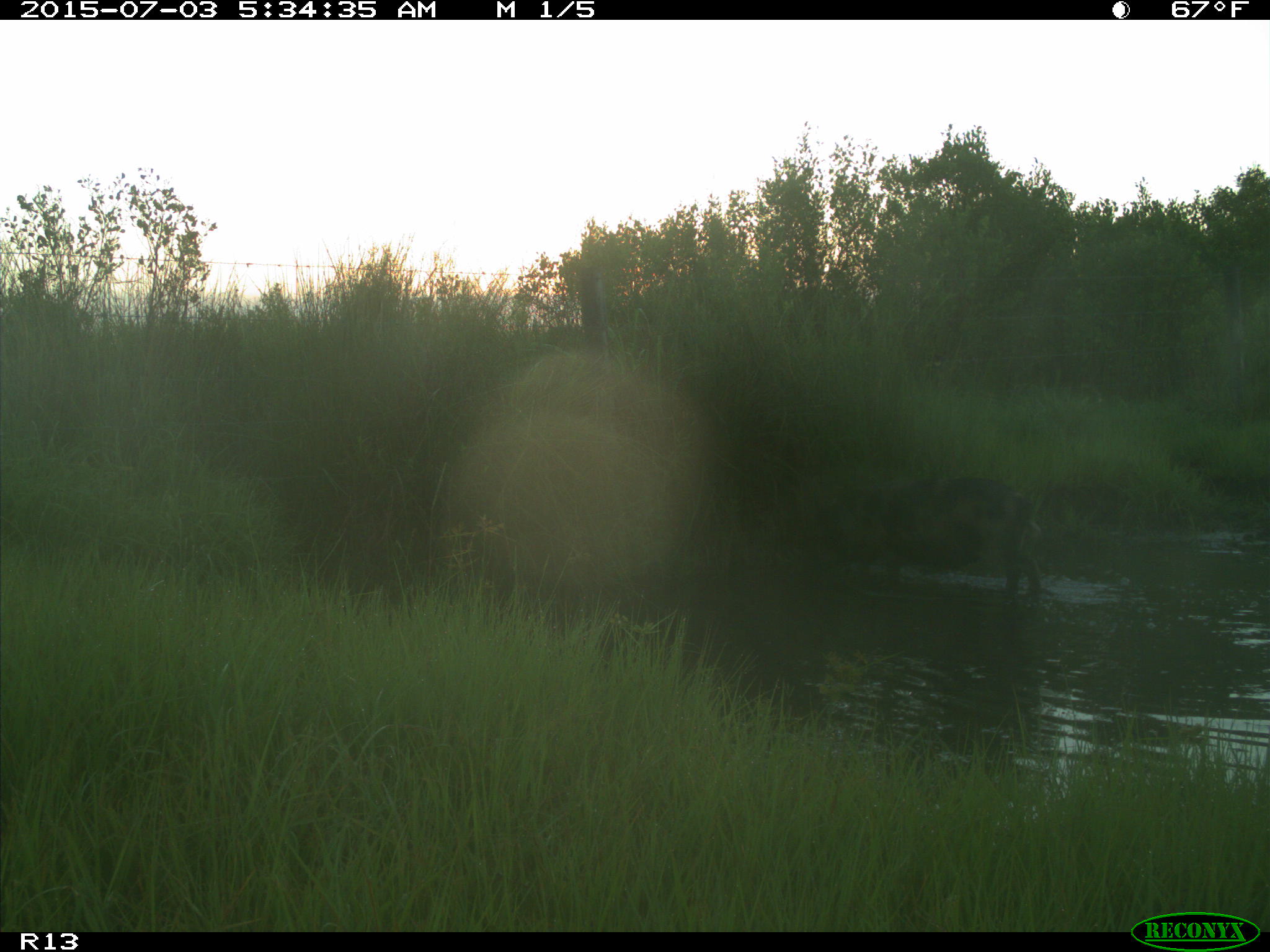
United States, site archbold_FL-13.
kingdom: Animalia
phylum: Chordata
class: Mammalia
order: Artiodactyla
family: Suidae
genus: Sus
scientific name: Sus scrofa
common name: wild boar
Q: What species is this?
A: Sus scrofa (wild boar).